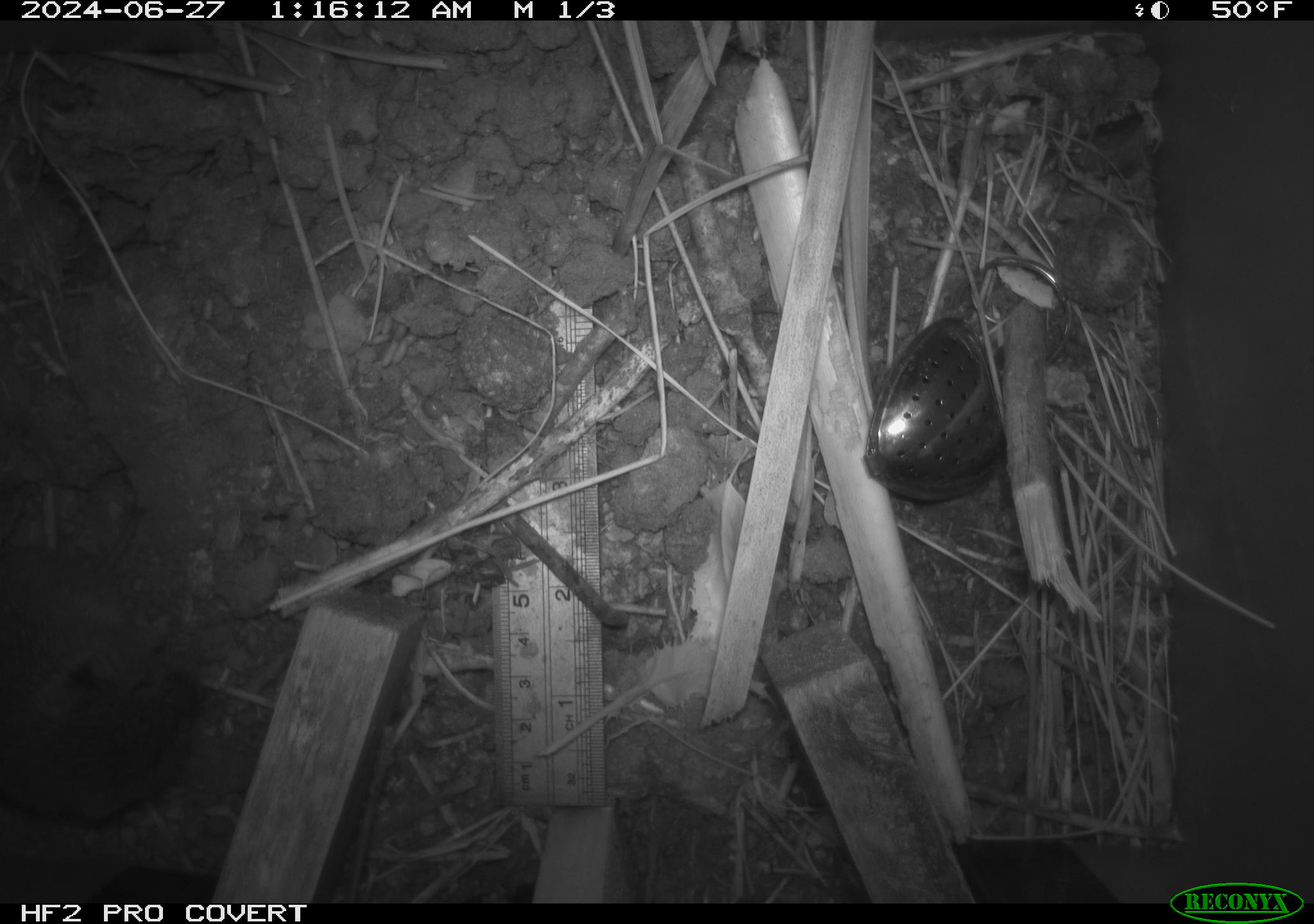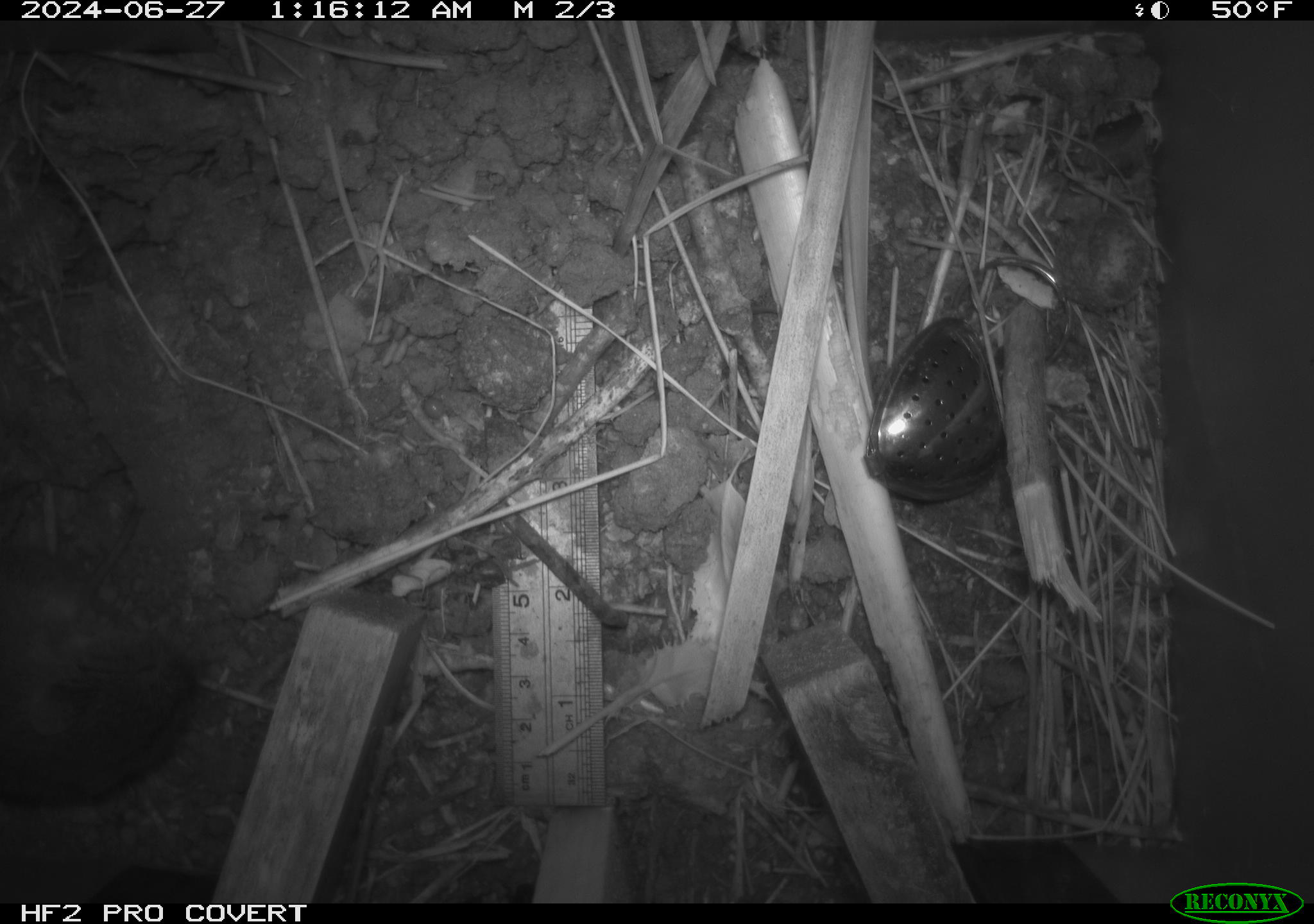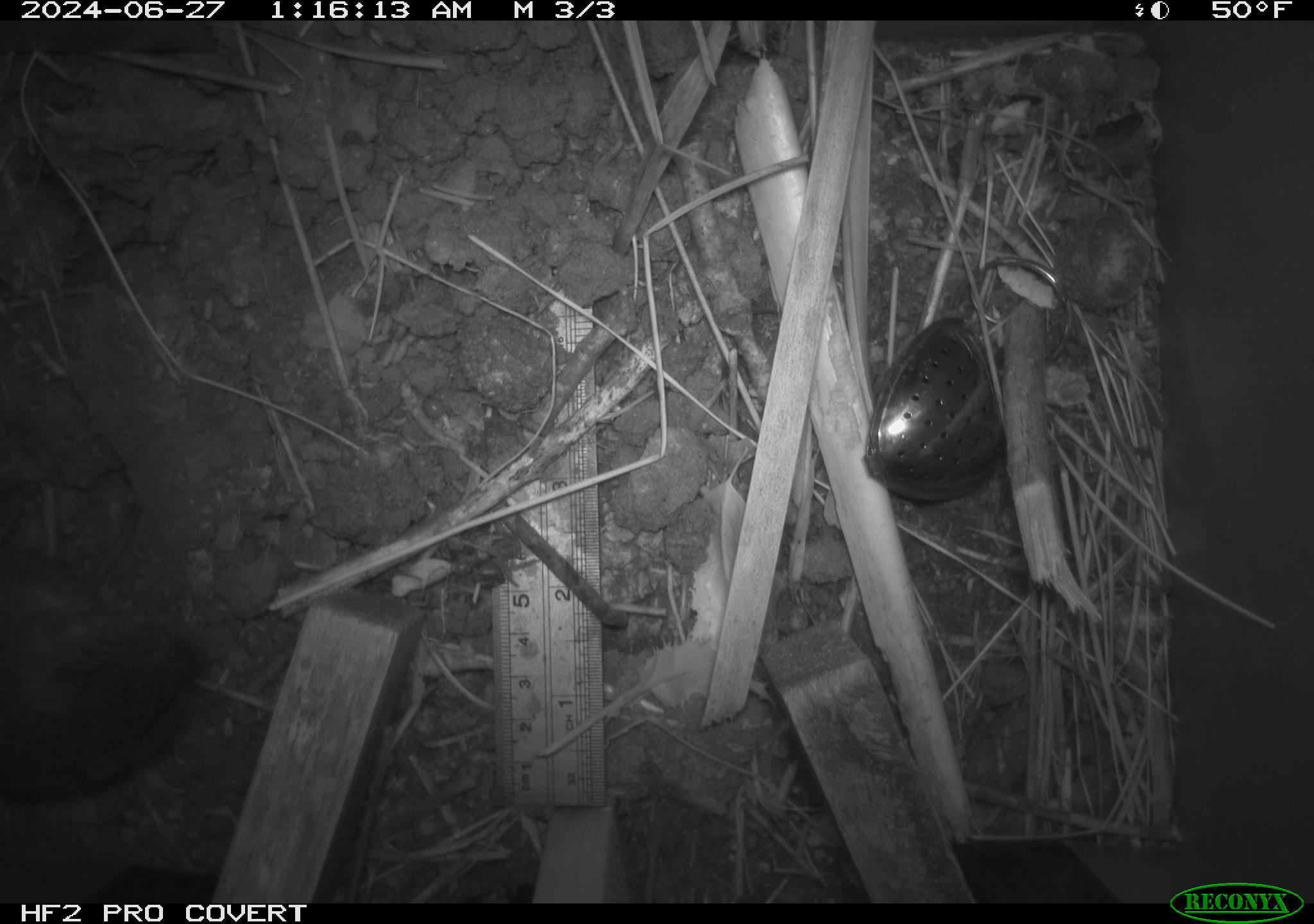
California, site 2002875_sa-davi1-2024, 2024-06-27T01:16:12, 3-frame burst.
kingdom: Animalia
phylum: Chordata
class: Mammalia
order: Rodentia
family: Cricetidae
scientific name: Arvicolinae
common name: voles, lemmings, and muskrats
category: arvicolinae subfamily